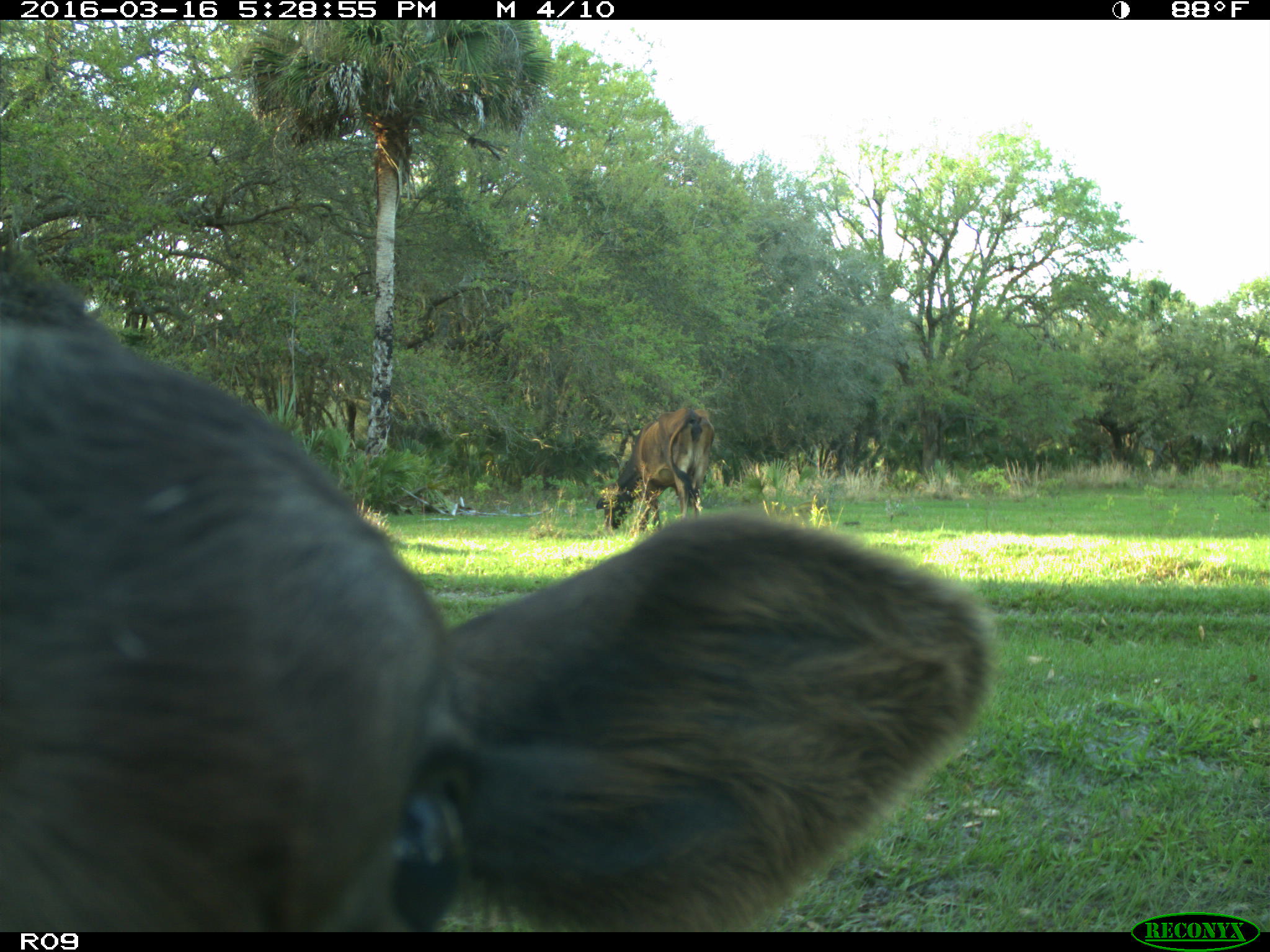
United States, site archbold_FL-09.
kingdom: Animalia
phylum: Chordata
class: Mammalia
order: Artiodactyla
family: Bovidae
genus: Bos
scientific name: Bos taurus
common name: domestic cow